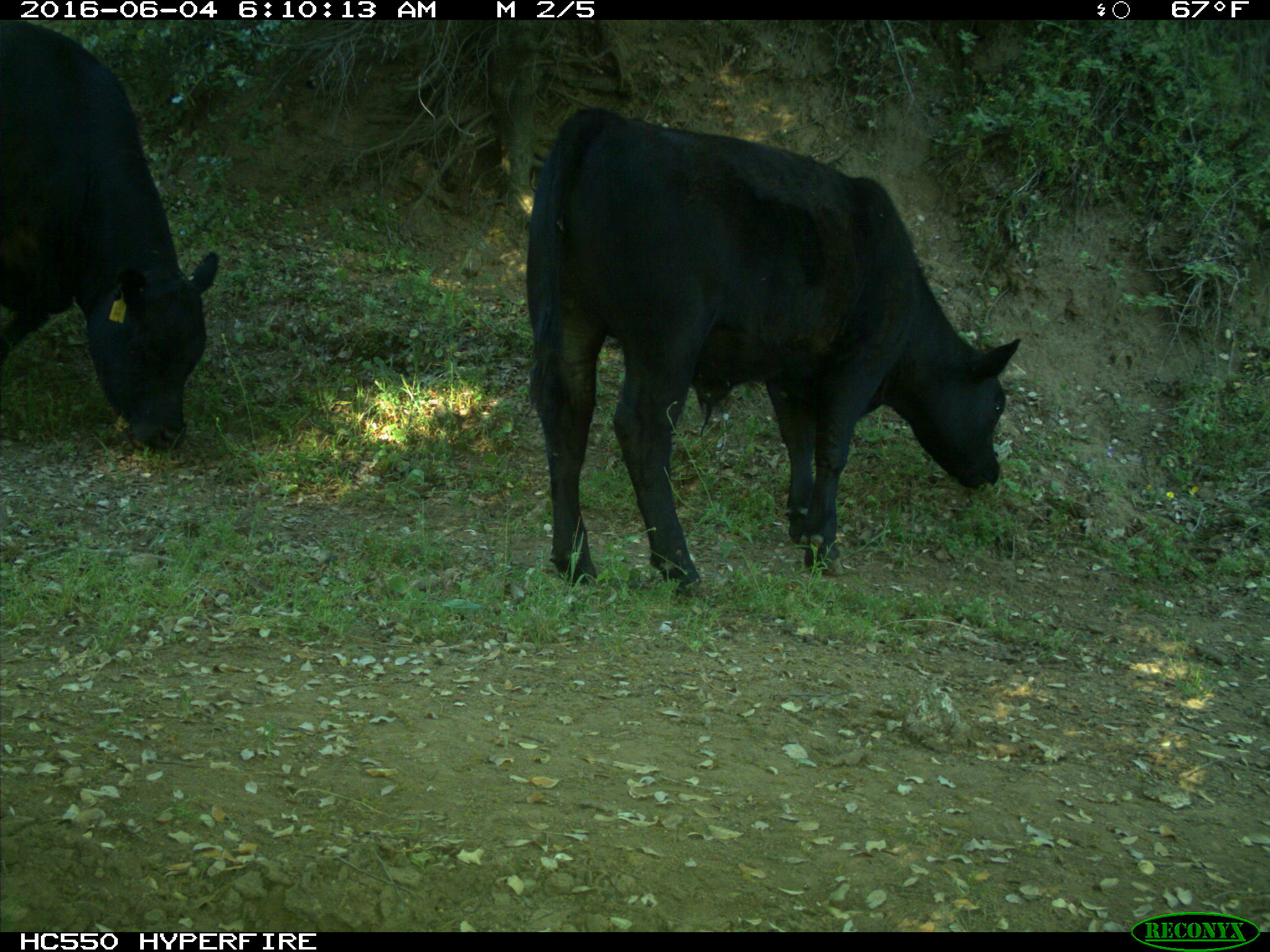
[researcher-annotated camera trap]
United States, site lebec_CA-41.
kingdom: Animalia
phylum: Chordata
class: Mammalia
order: Artiodactyla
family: Bovidae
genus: Bos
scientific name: Bos taurus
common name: domestic cow